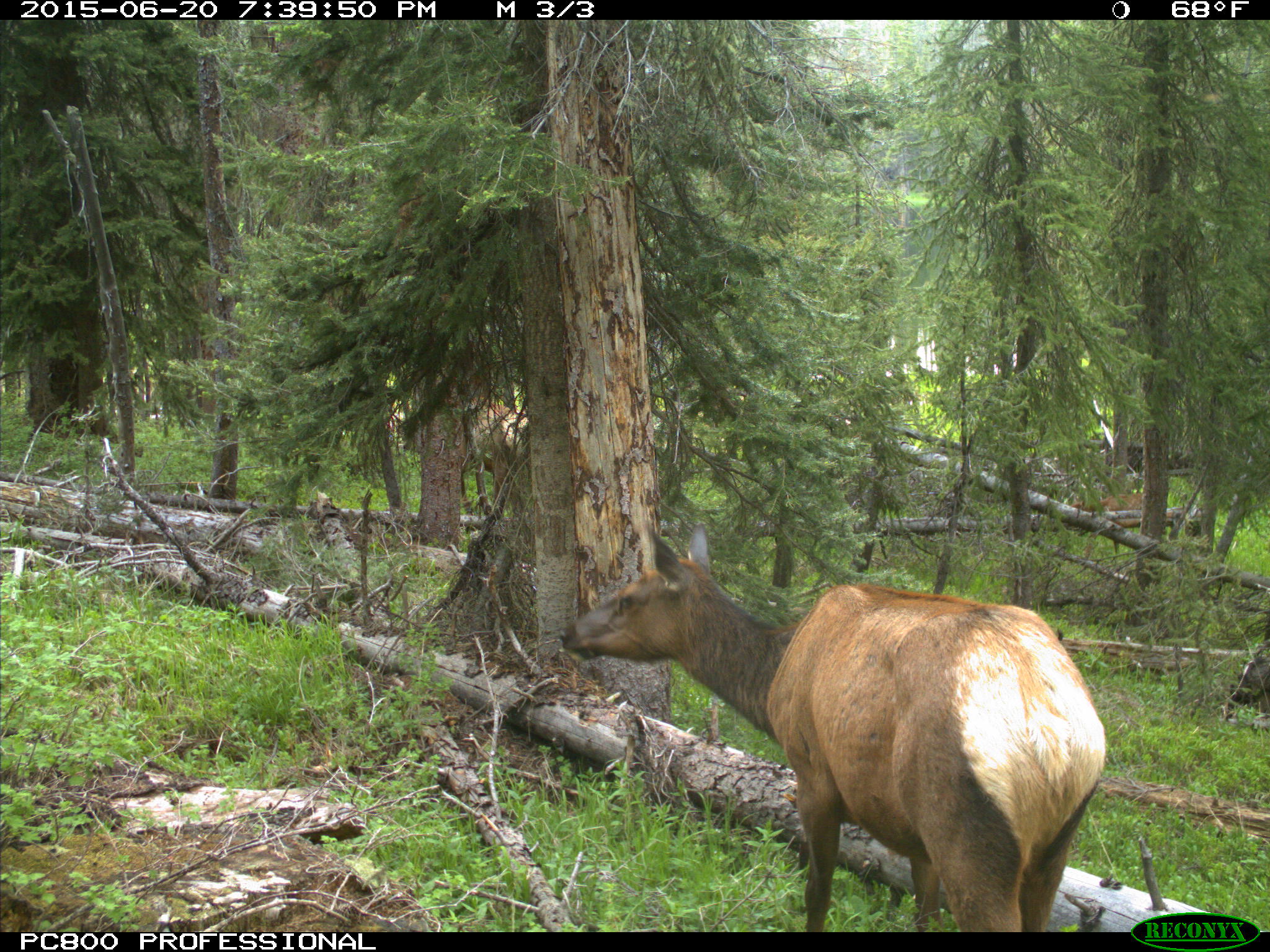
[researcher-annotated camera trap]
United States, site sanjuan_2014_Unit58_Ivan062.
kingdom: Animalia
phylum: Chordata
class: Mammalia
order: Artiodactyla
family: Cervidae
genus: Cervus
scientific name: Cervus elaphus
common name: red deer